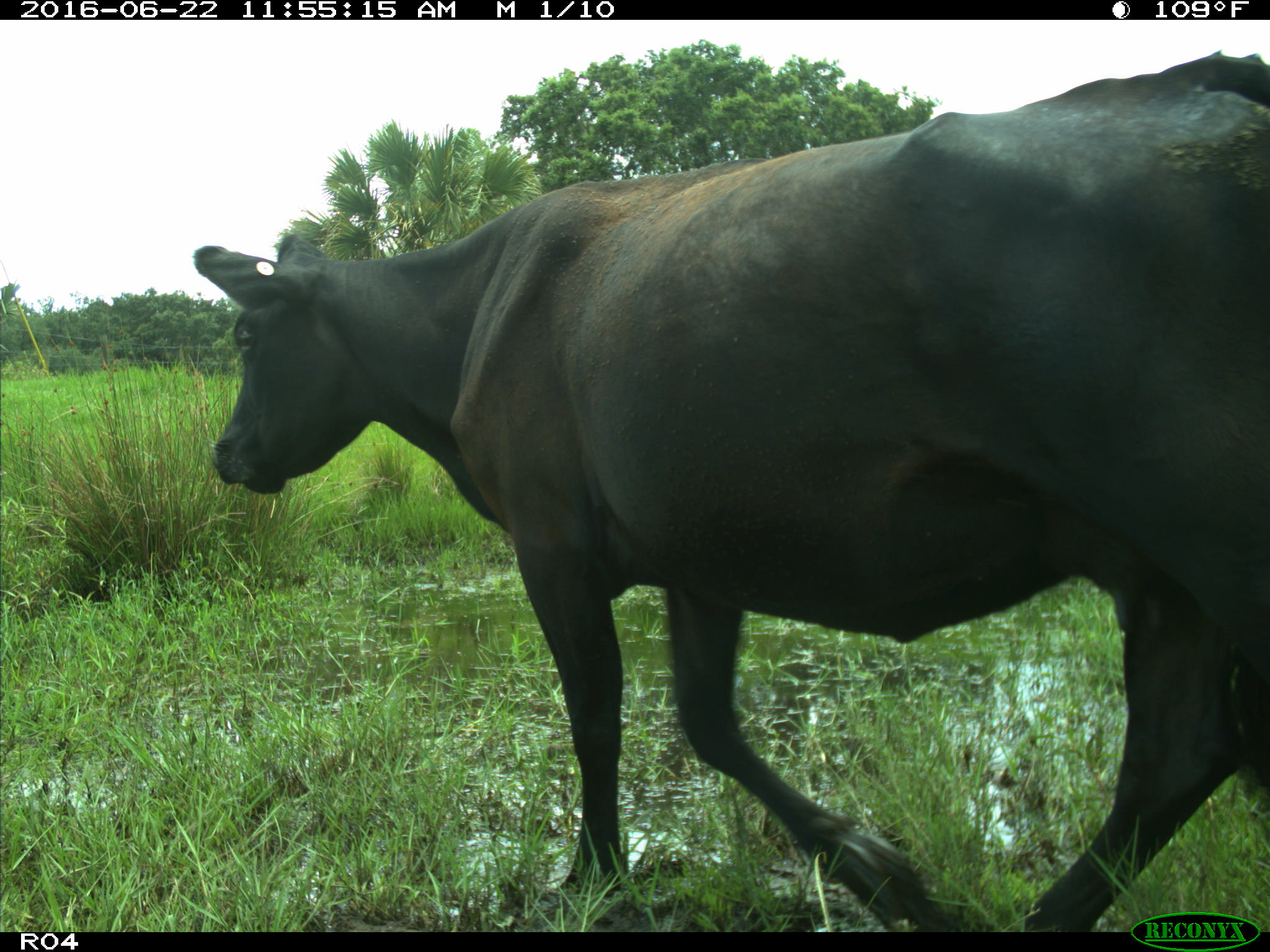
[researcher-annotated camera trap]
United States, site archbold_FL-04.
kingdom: Animalia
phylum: Chordata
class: Mammalia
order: Artiodactyla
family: Bovidae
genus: Bos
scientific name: Bos taurus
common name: domestic cow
Bos taurus (domestic cow).